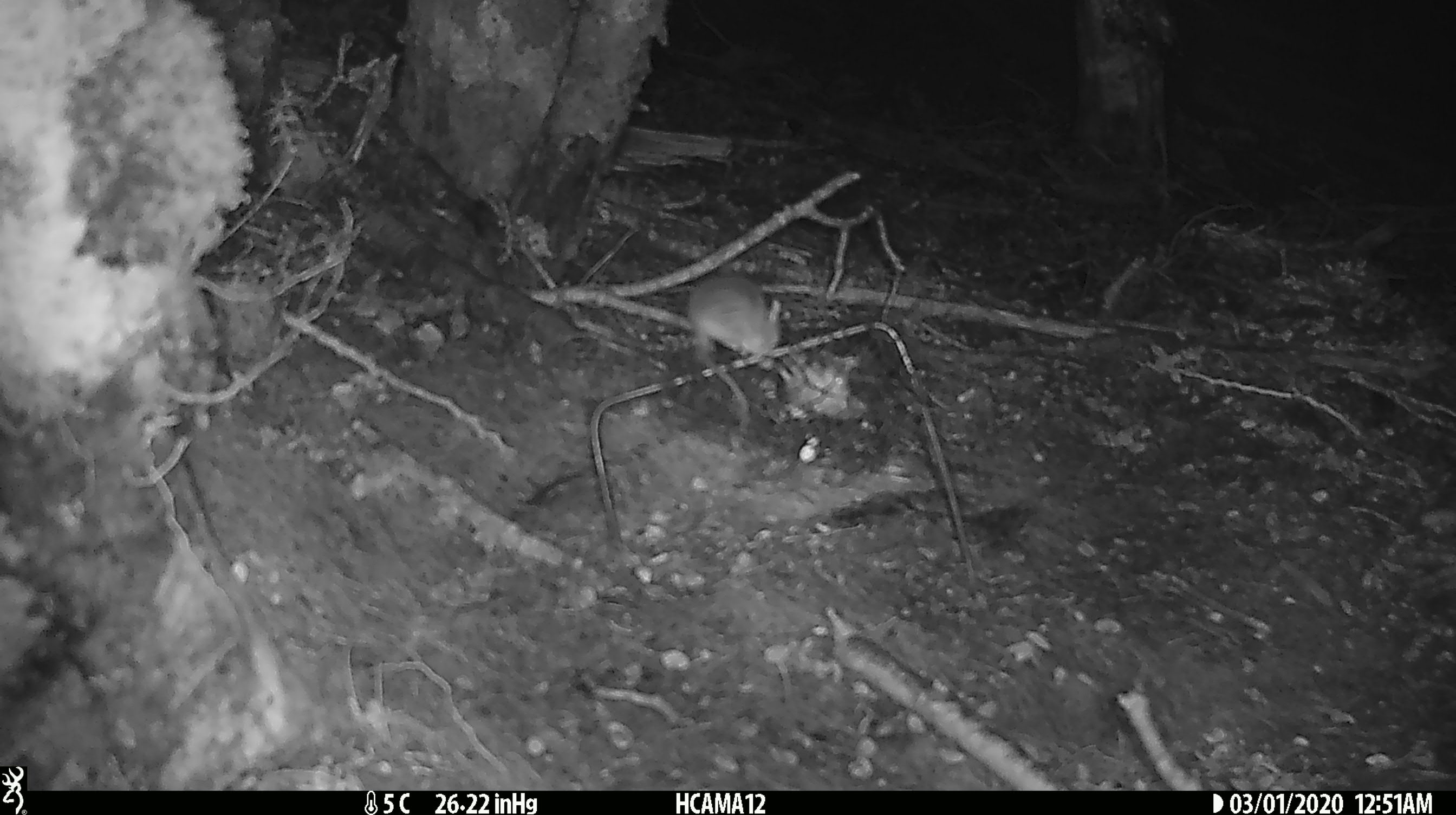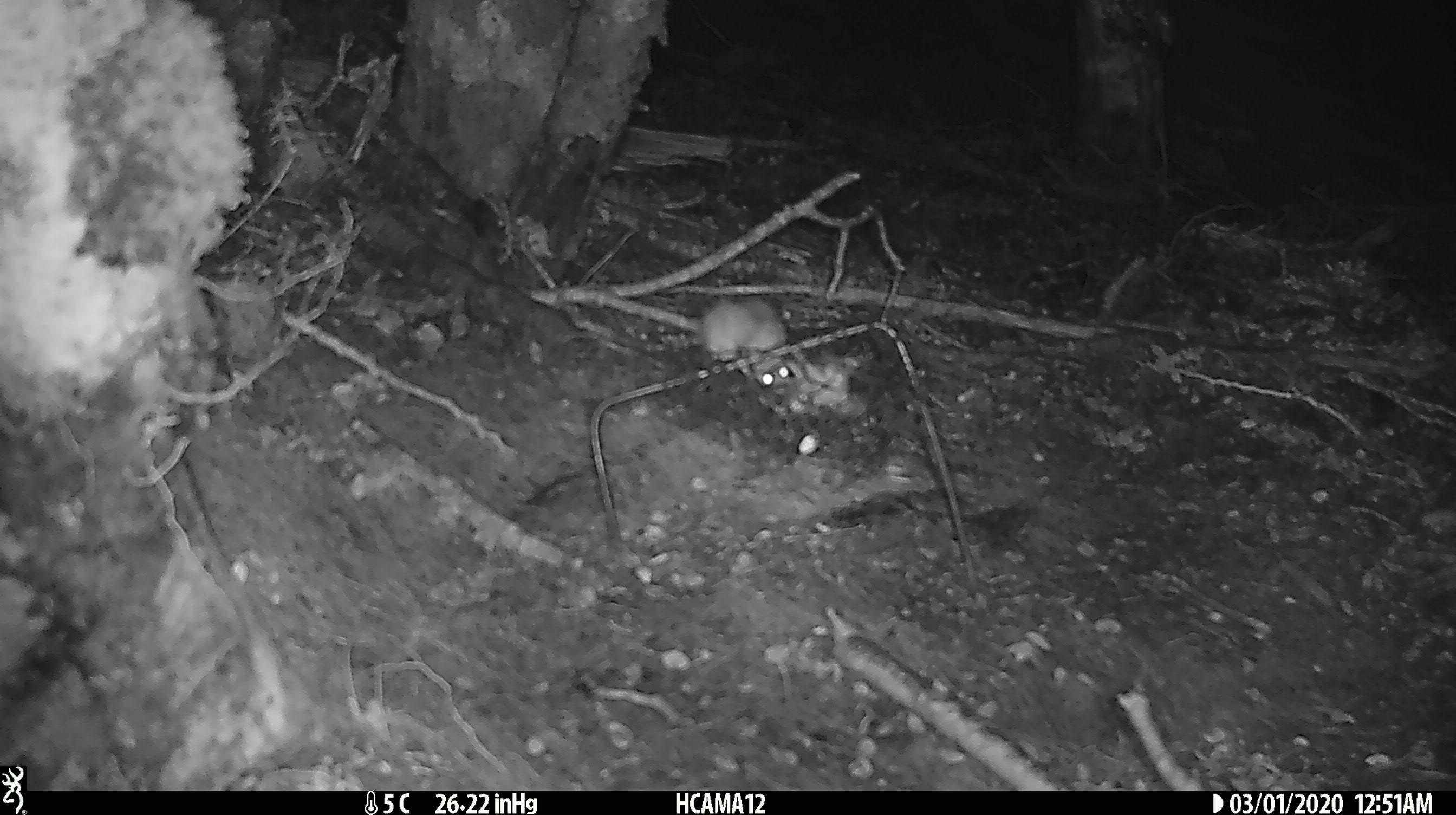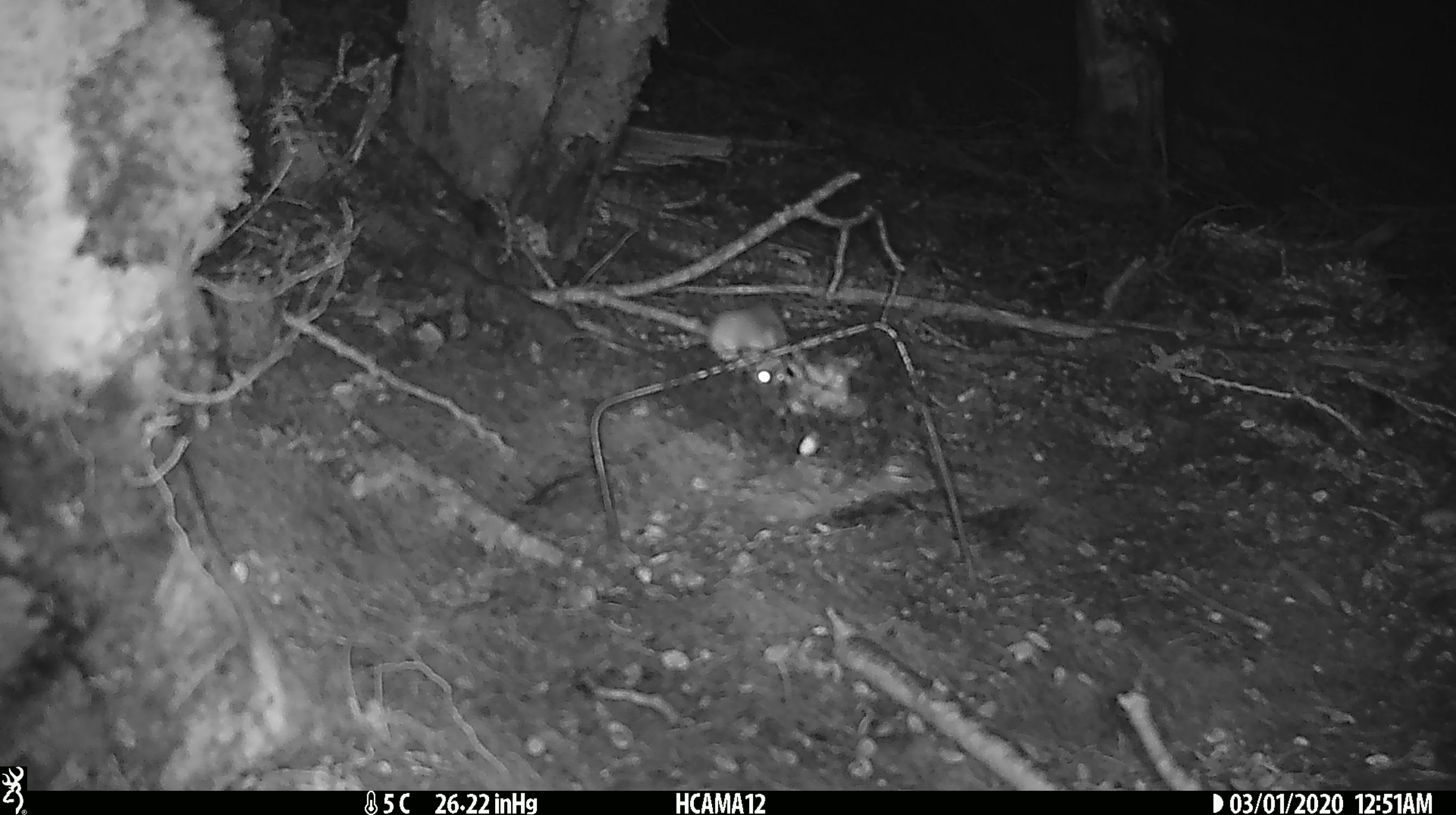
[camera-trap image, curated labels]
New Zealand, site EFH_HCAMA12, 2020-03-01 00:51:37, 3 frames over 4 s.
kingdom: Animalia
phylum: Chordata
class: Mammalia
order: Rodentia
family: Muridae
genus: Mus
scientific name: Mus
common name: mouse